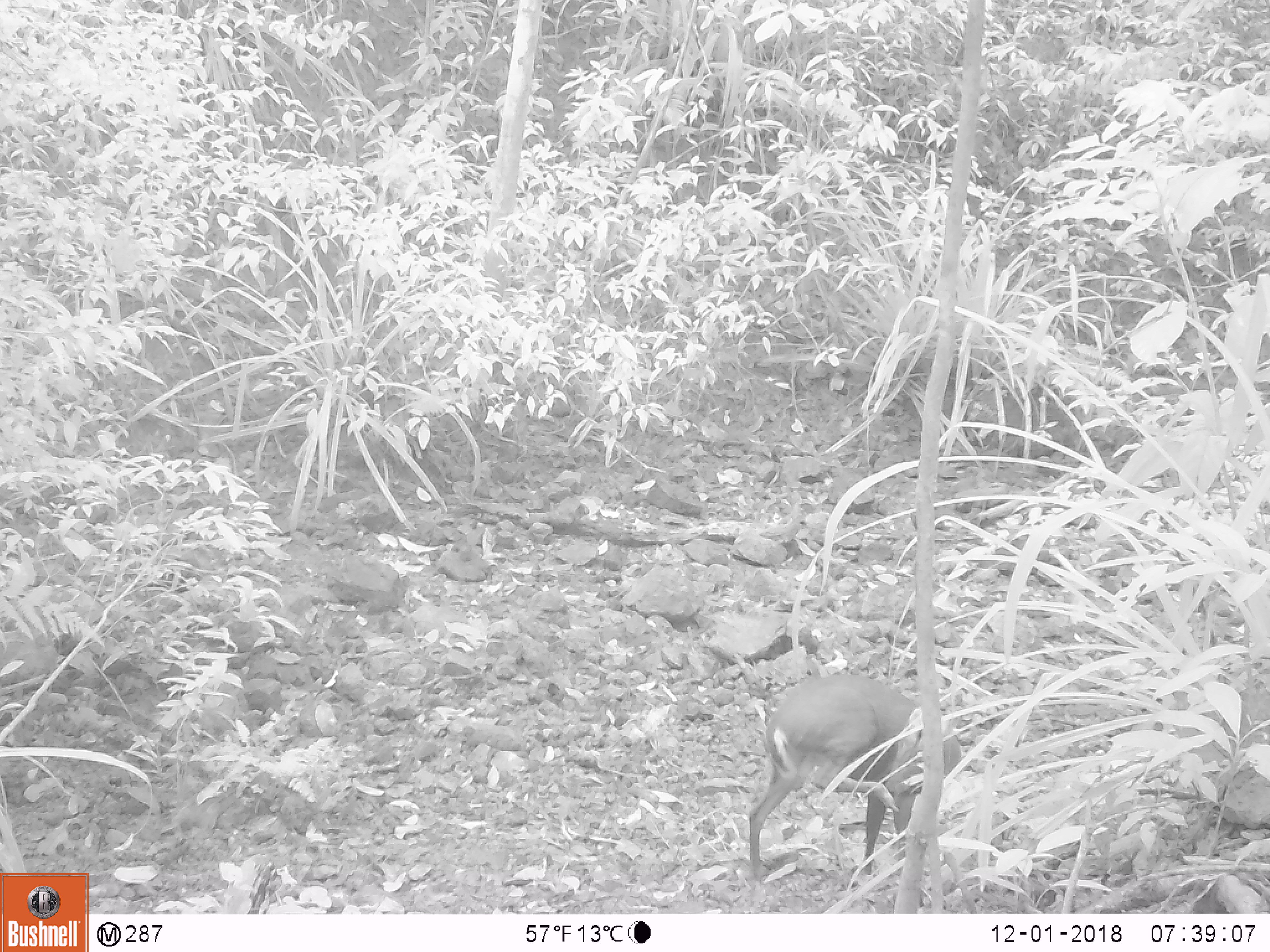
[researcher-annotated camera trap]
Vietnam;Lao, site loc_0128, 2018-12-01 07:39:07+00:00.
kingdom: Animalia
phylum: Chordata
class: Mammalia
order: Artiodactyla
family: Cervidae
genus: Muntiacus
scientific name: Muntiacus rooseveltorum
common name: roosevelt's muntjac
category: roosevelts muntjac group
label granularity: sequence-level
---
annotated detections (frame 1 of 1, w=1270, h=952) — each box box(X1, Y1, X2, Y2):
roosevelts muntjac group: box(749, 673, 961, 877)